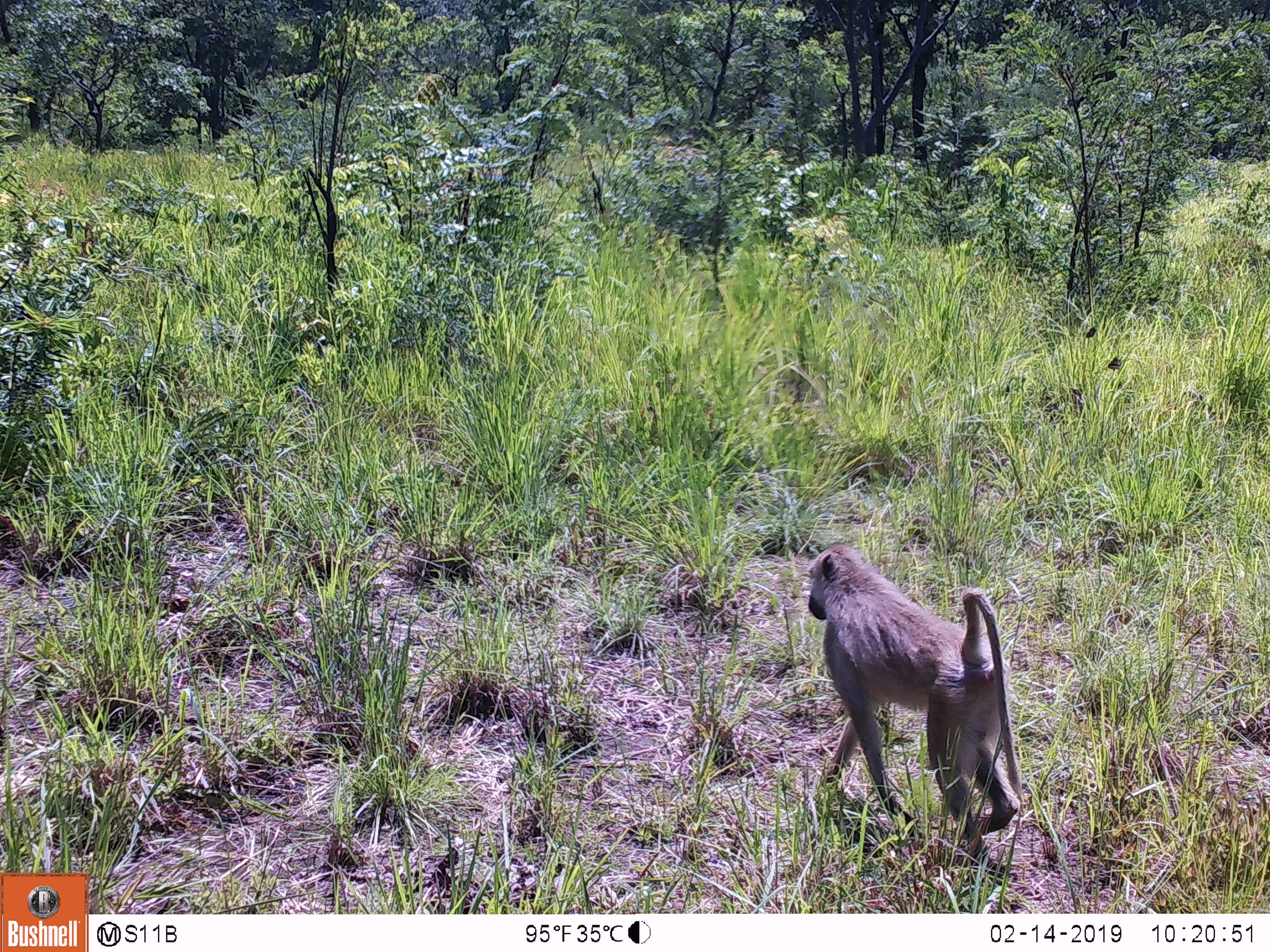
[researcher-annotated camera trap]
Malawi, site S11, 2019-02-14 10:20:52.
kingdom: Animalia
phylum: Chordata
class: Mammalia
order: Primates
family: Cercopithecidae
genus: Papio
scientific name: Papio cynocephalus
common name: yellow baboon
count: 1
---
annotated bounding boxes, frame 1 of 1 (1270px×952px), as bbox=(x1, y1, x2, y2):
yellow baboon: bbox=(791, 533, 1049, 864)